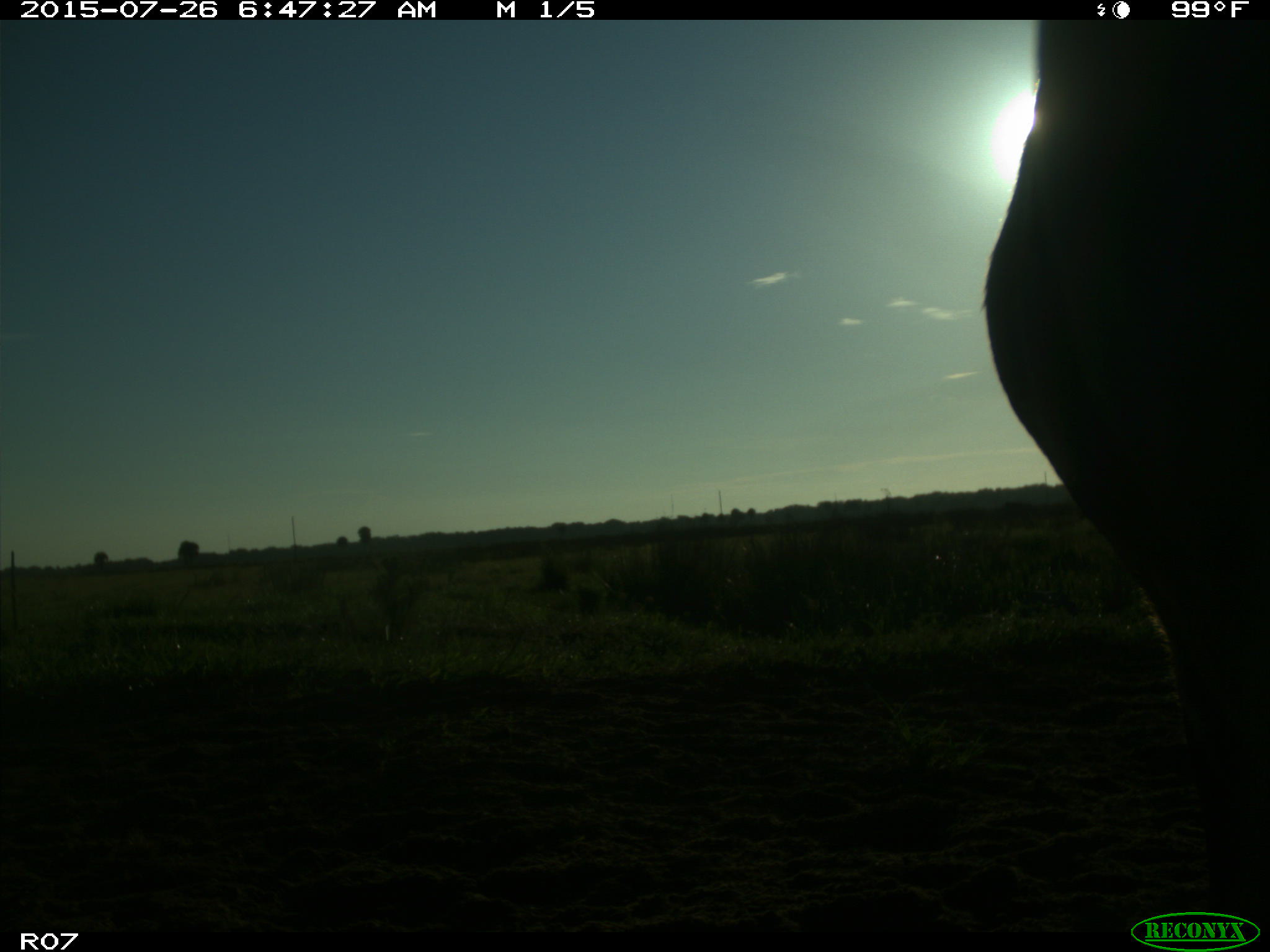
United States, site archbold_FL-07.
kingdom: Animalia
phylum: Chordata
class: Mammalia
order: Artiodactyla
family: Bovidae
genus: Bos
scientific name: Bos taurus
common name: domestic cow